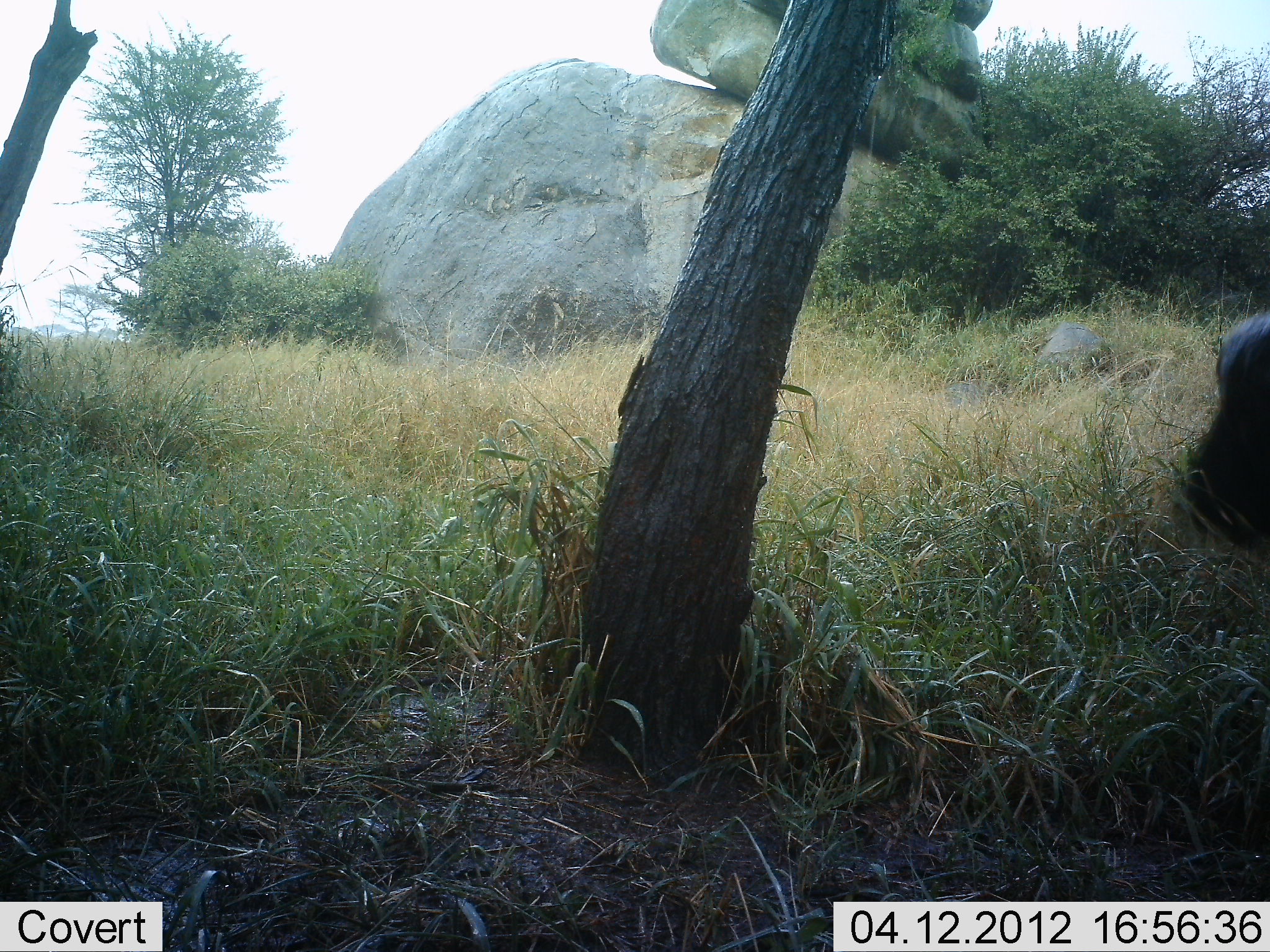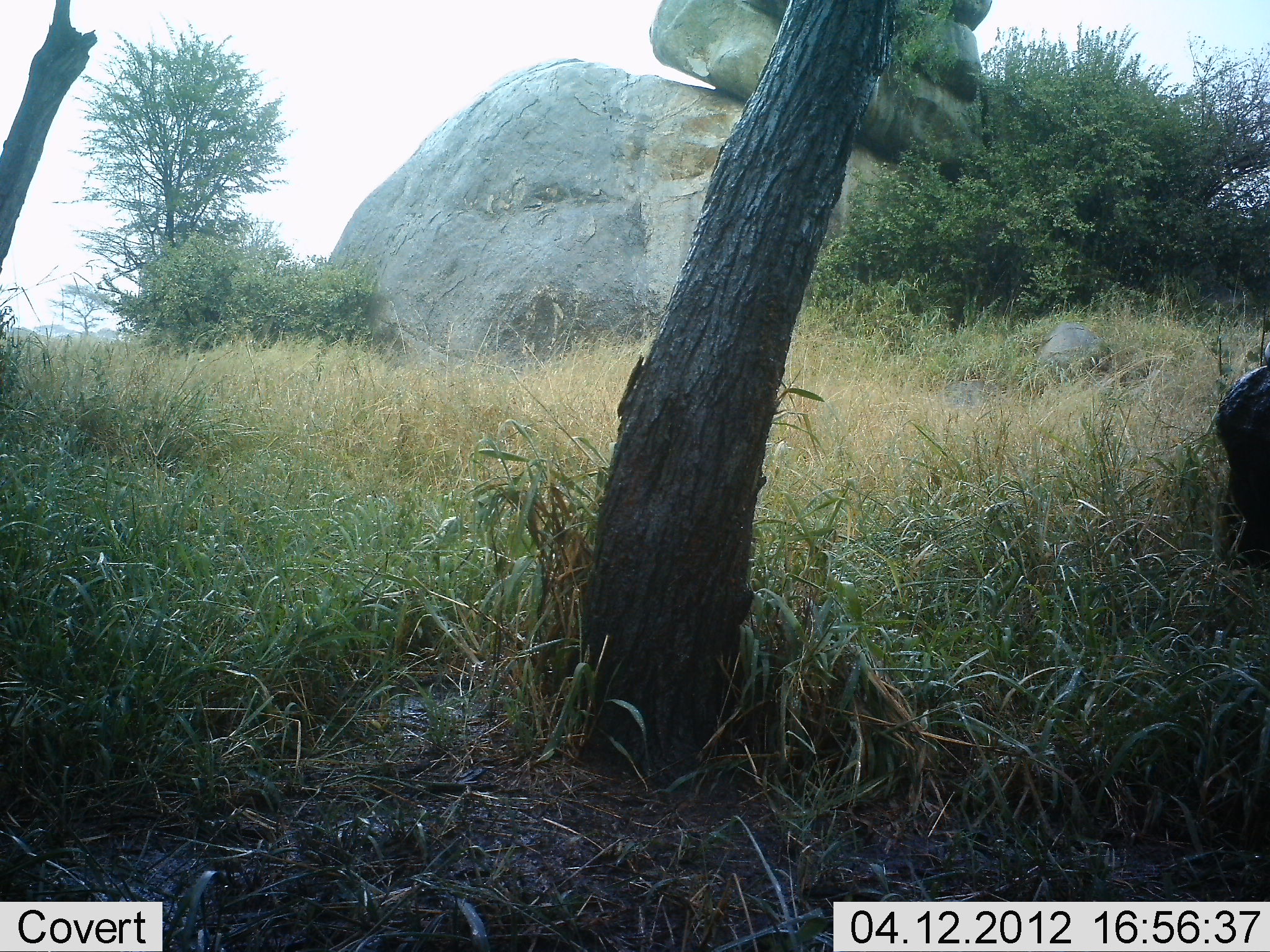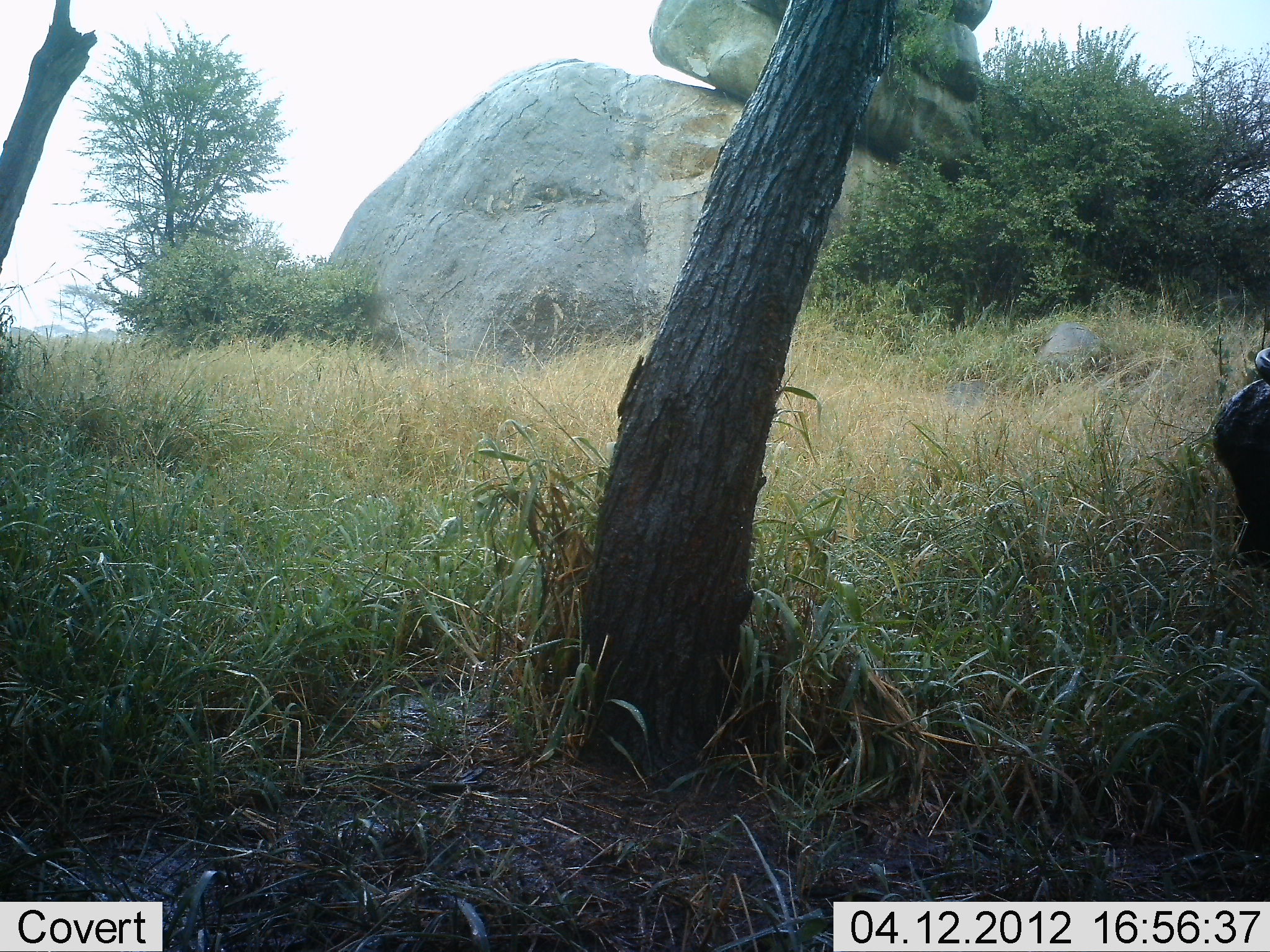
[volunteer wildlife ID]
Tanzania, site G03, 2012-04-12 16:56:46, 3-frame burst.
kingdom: Animalia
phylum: Chordata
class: Mammalia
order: Artiodactyla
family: Bovidae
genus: Syncerus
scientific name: Syncerus caffer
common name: cape buffalo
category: buffalo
Buffalo (cape buffalo) (Syncerus caffer), count 1. Behavior (volunteer vote fractions): standing 25%, resting 0%, moving 0%, interacting 0%. Young present (vote fraction): 0%. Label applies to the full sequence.